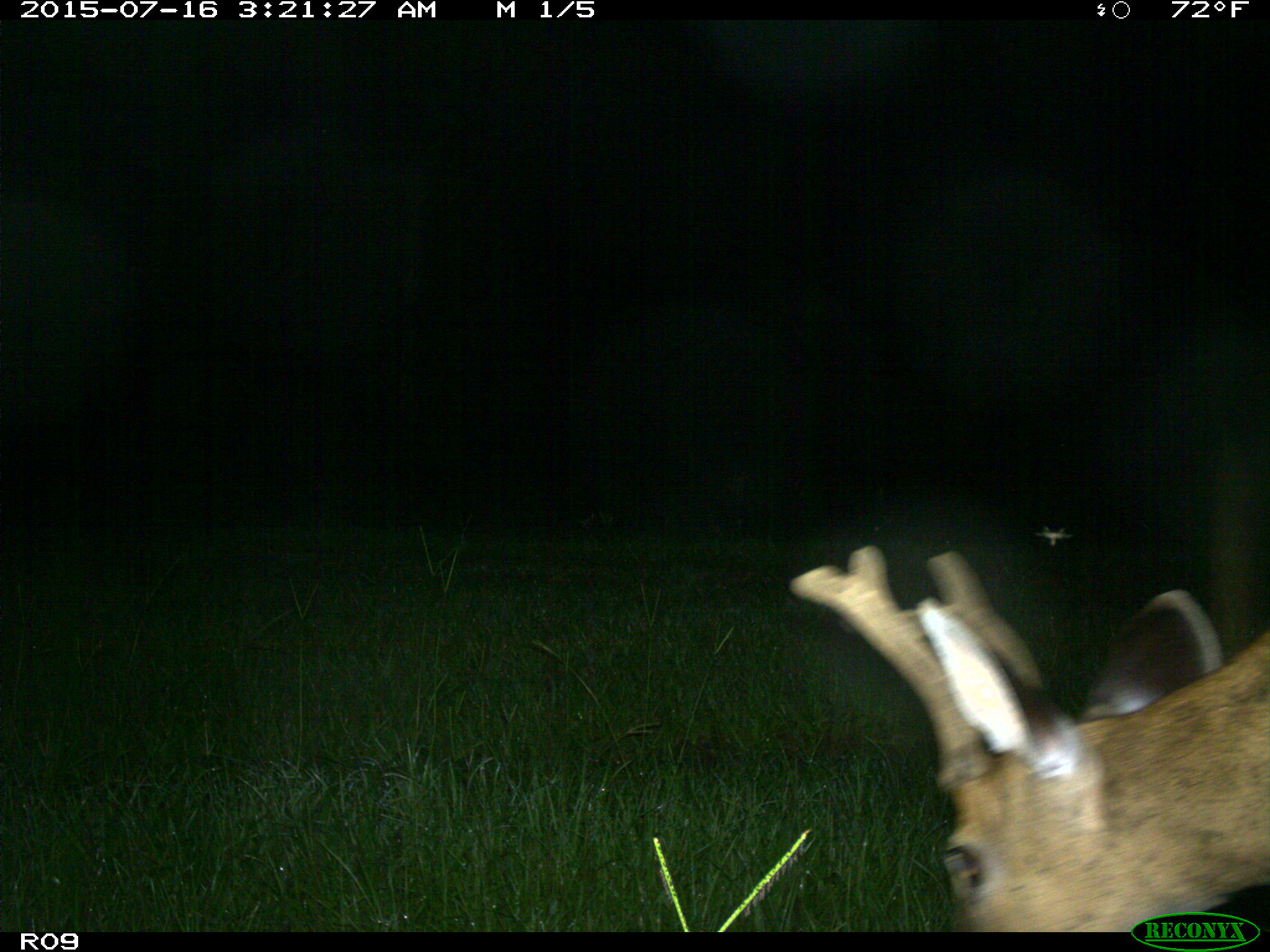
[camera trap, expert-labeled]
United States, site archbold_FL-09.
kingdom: Animalia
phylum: Chordata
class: Mammalia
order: Artiodactyla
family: Cervidae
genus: Odocoileus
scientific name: Odocoileus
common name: deer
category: unidentified deer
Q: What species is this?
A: Unidentified deer (deer) (Odocoileus).